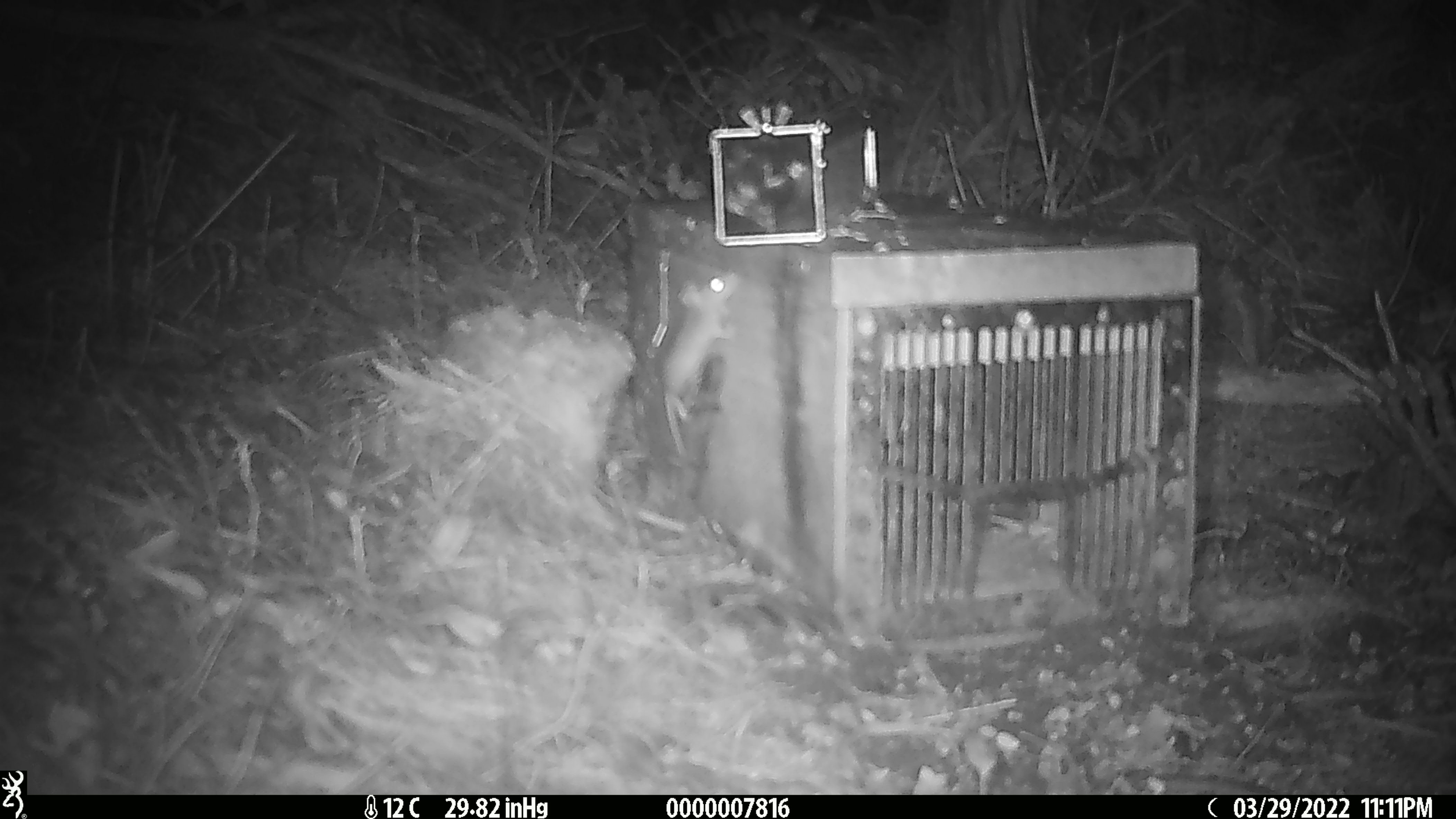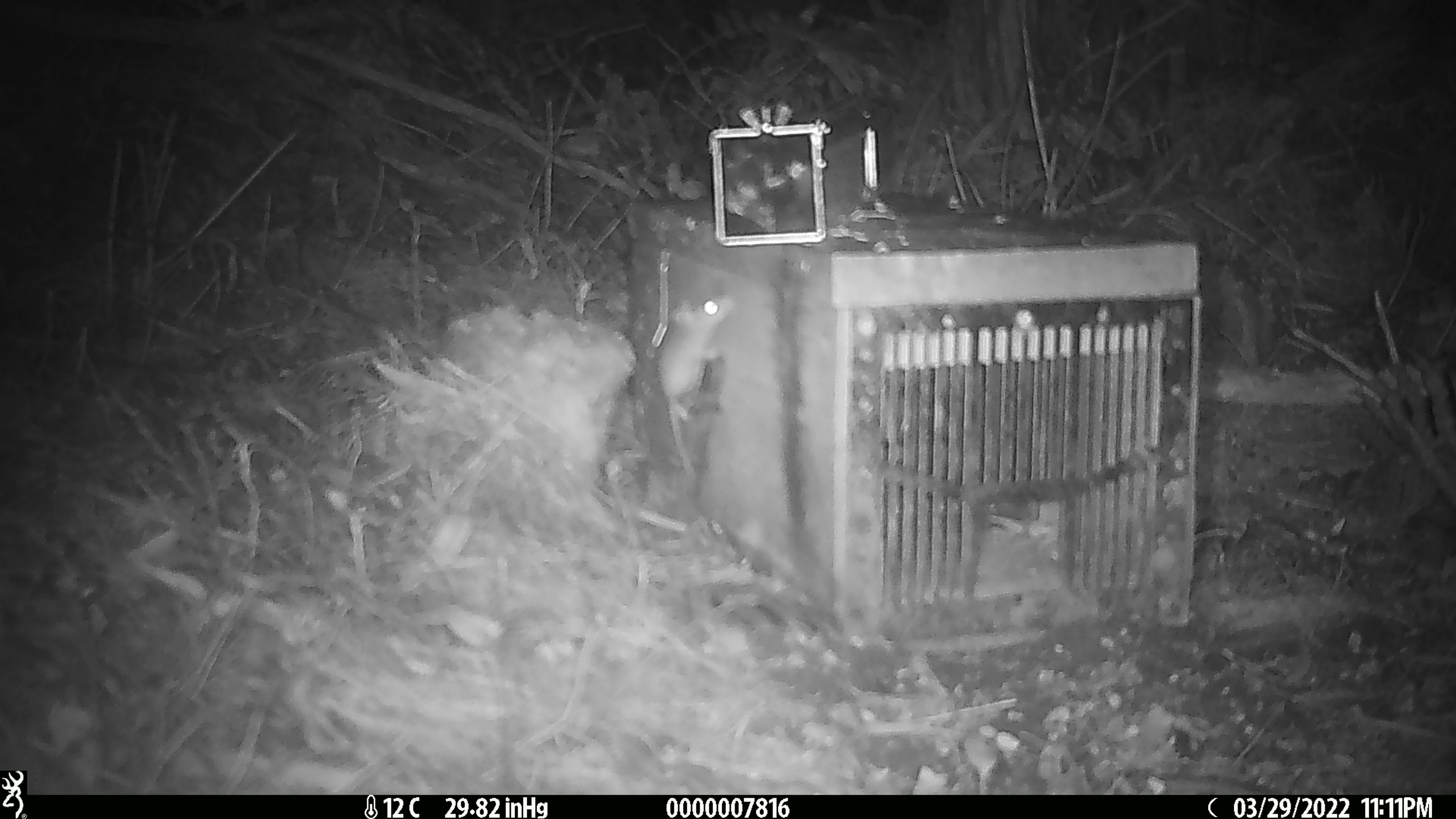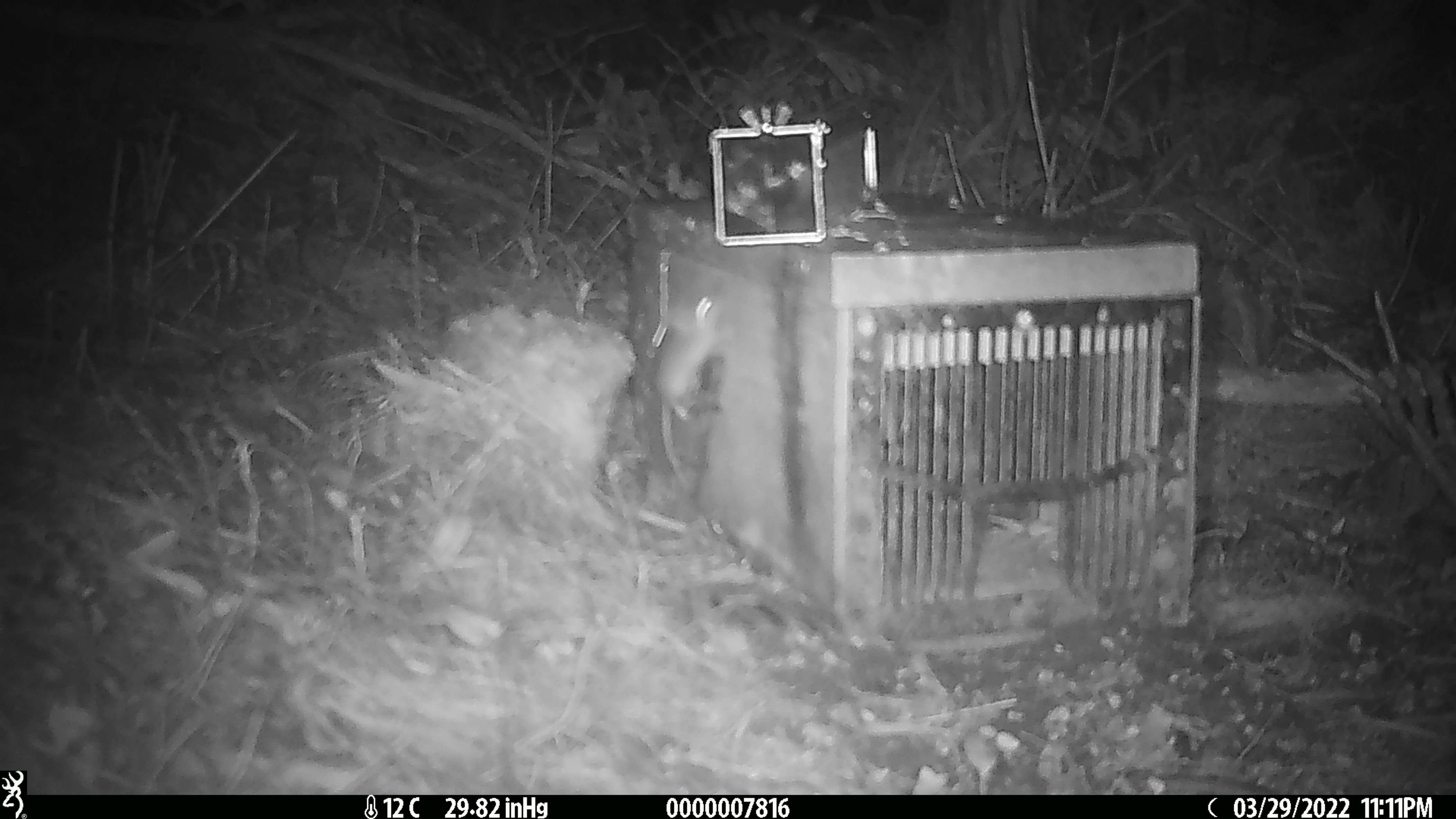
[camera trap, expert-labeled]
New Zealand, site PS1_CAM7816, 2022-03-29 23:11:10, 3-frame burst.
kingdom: Animalia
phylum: Chordata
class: Mammalia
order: Rodentia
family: Muridae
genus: Mus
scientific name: Mus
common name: mouse